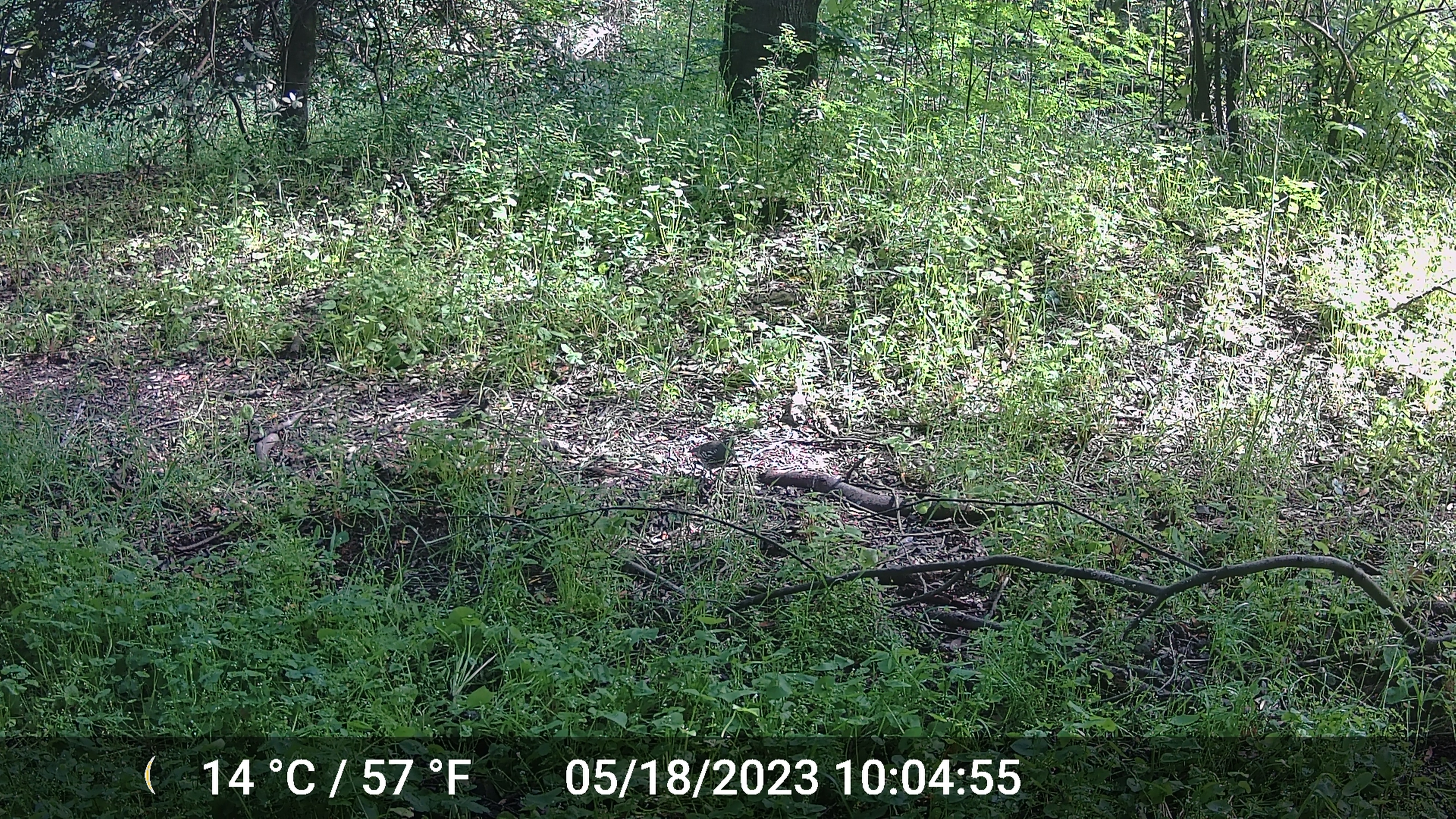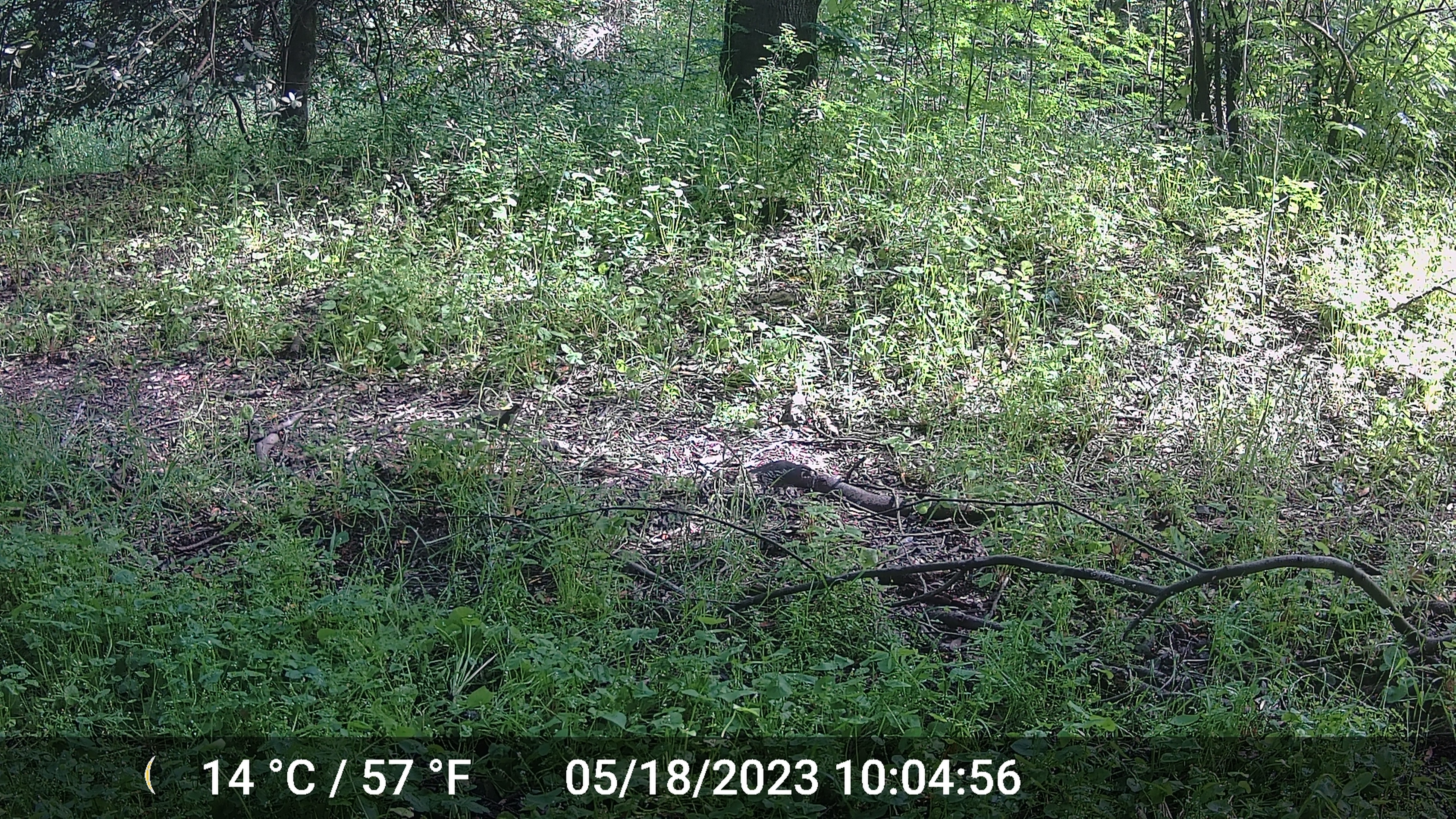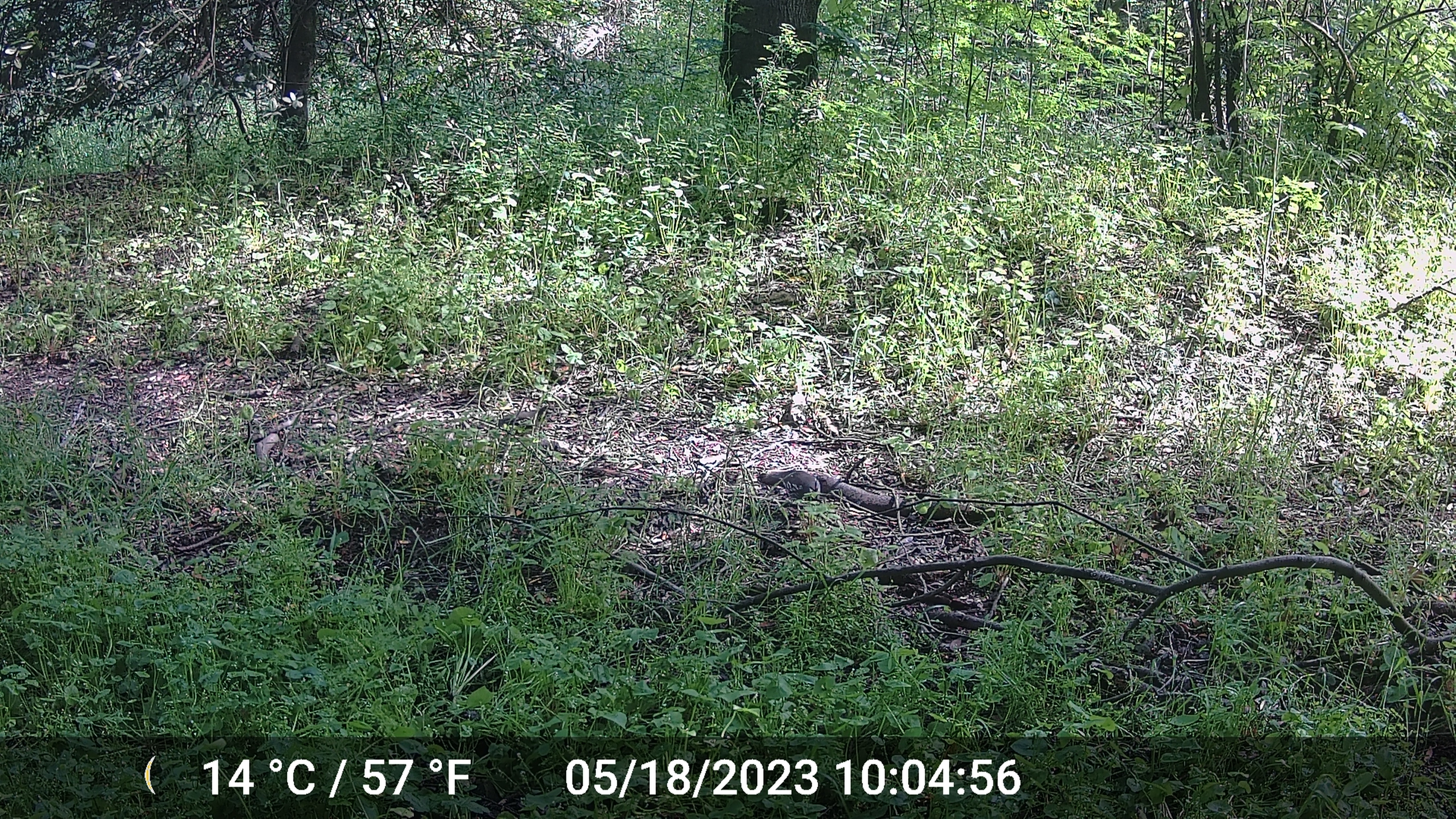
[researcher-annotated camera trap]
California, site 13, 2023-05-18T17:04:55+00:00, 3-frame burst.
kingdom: Animalia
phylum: Chordata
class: Aves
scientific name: Aves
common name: bird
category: unknown bird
Unknown bird (bird) (Aves).